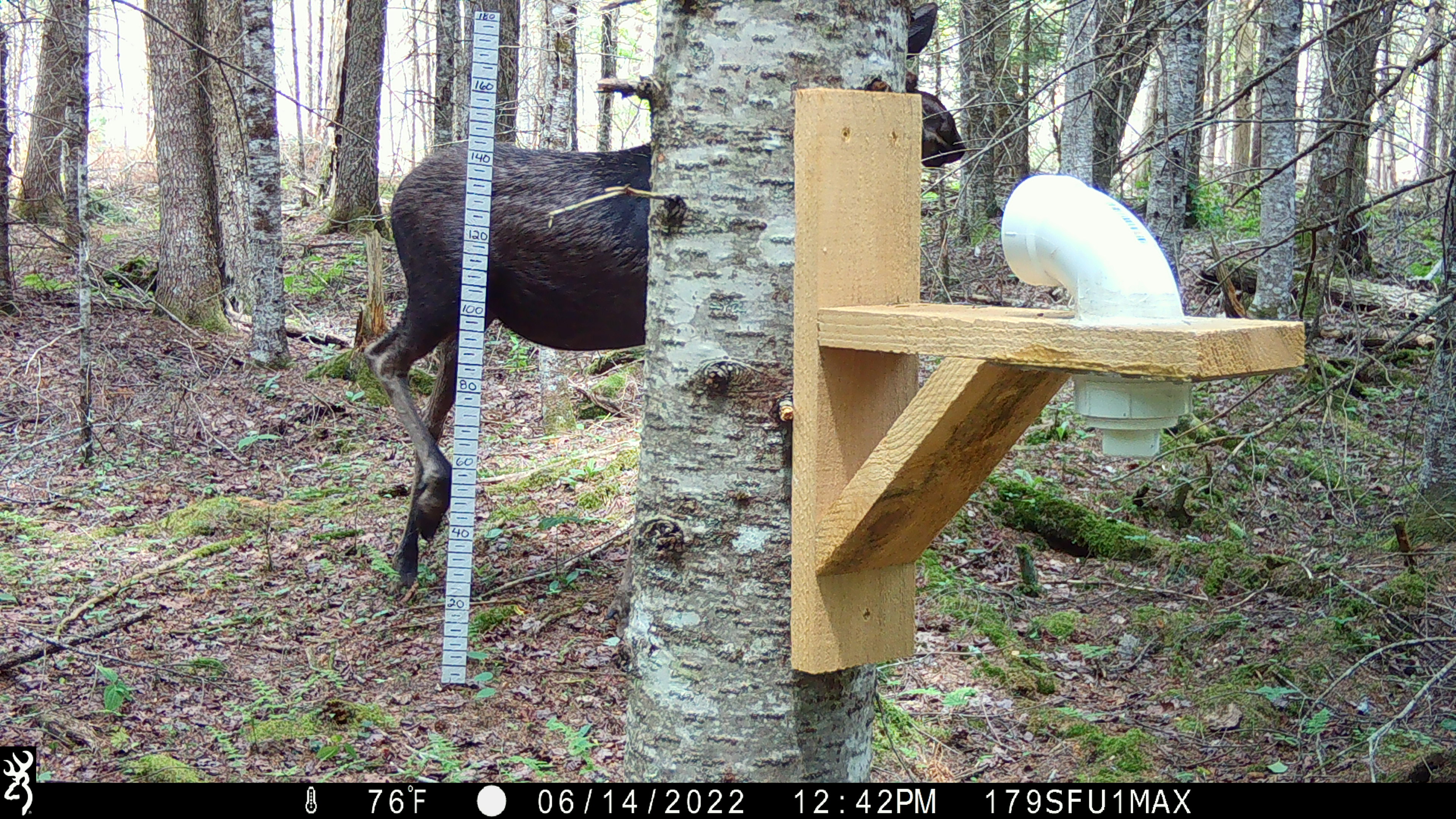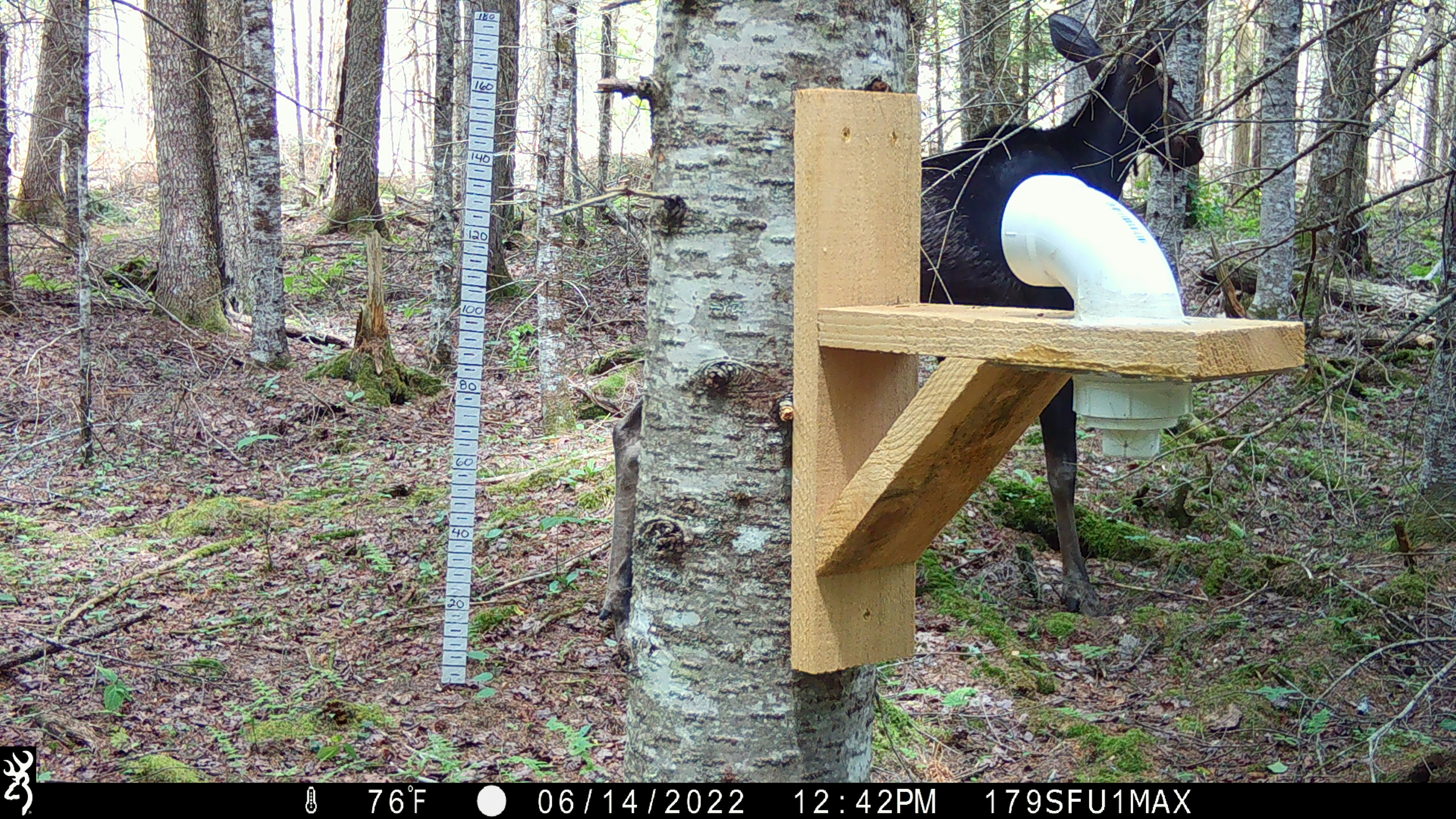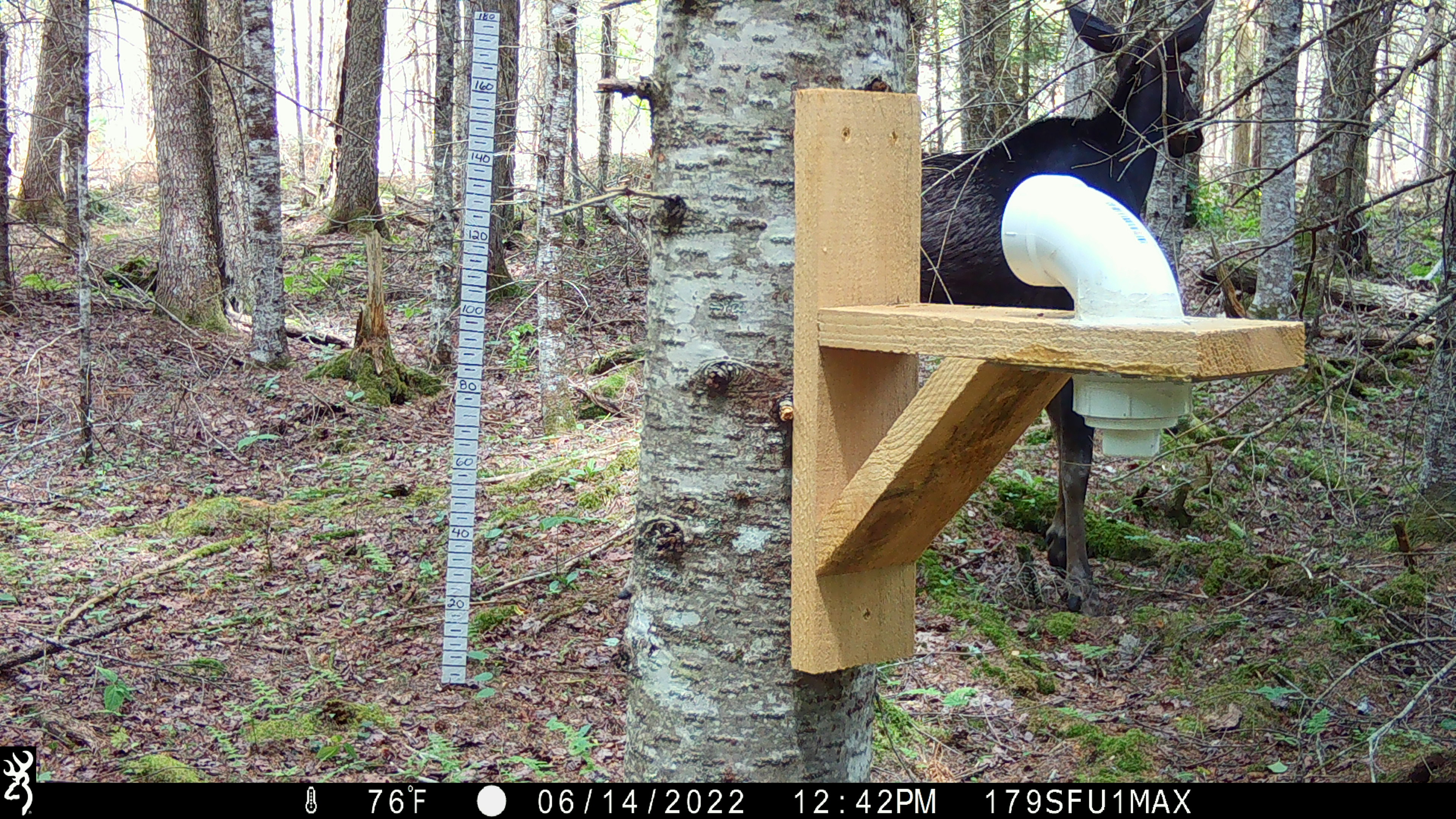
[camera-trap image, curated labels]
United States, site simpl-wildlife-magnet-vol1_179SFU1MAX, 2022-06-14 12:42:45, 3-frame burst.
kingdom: Animalia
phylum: Chordata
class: Mammalia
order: Artiodactyla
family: Cervidae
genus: Alces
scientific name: Alces alces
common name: moose